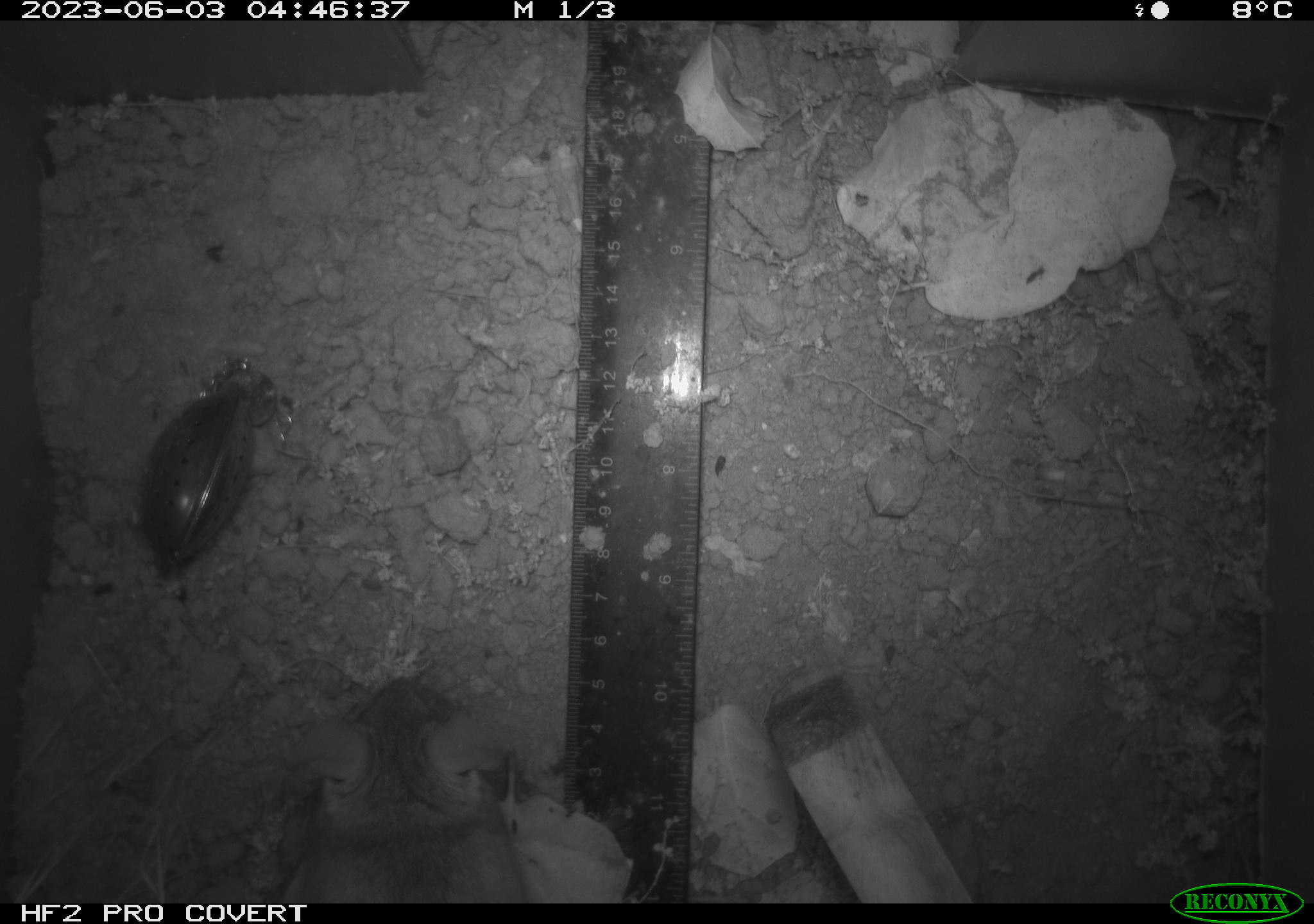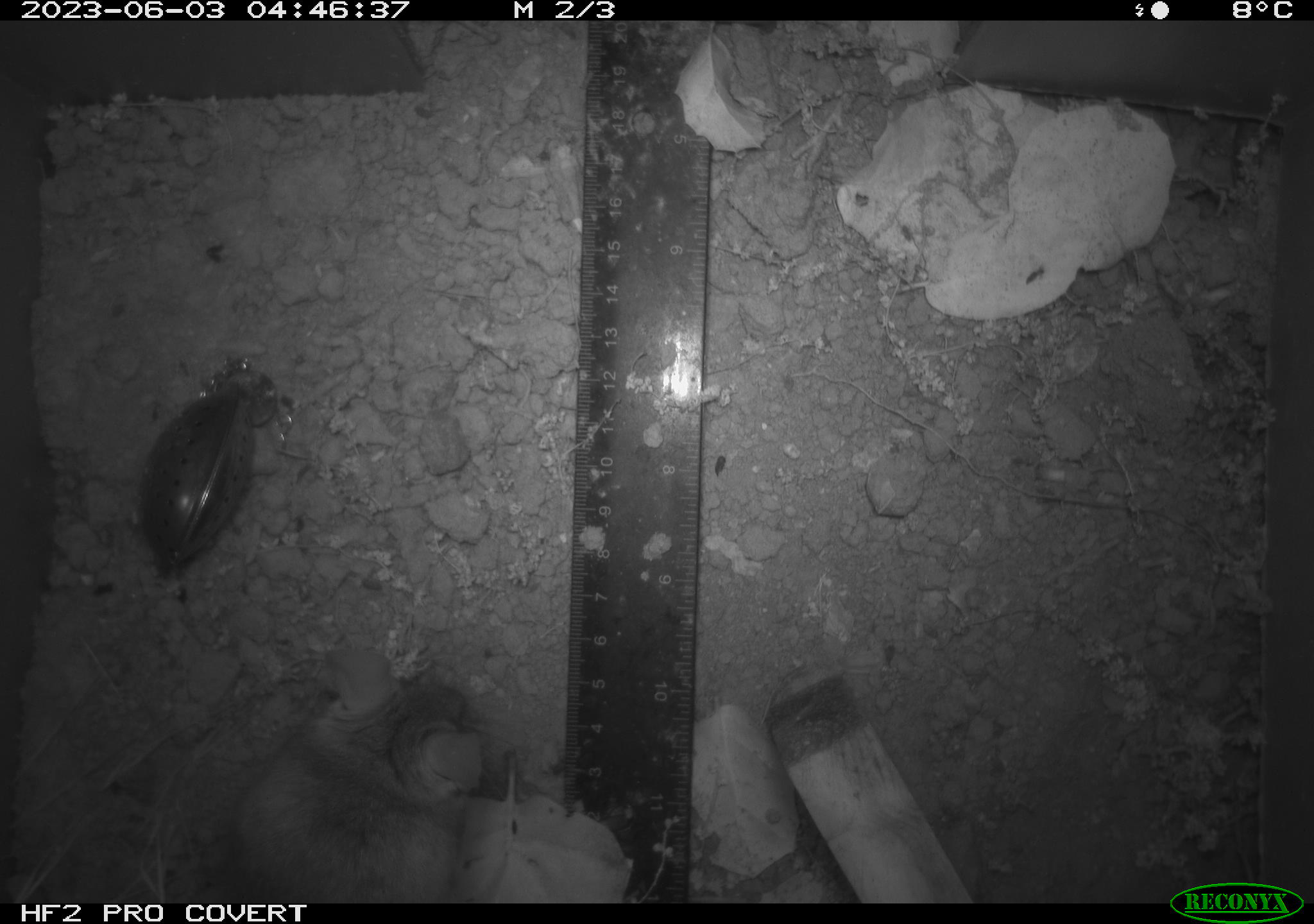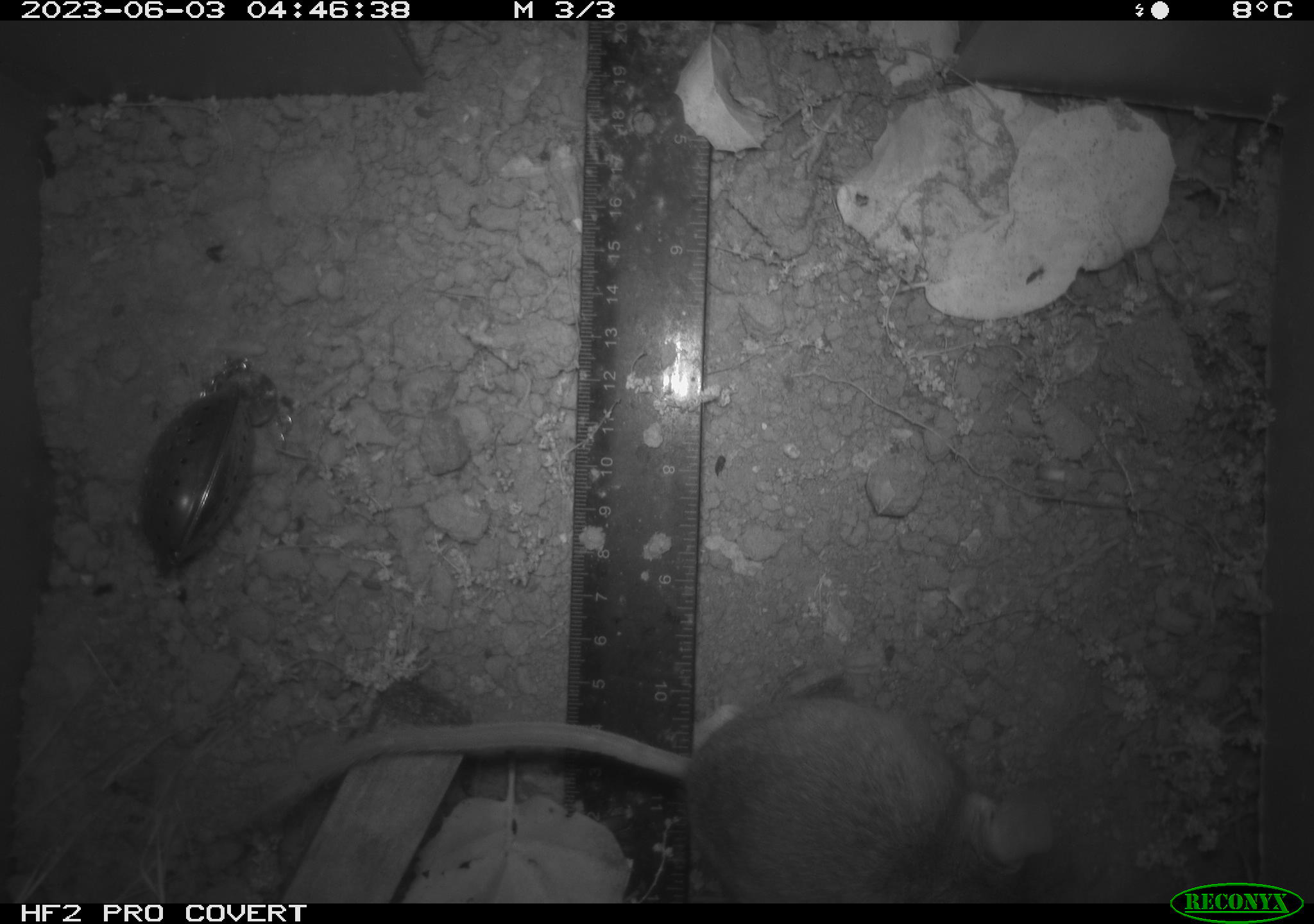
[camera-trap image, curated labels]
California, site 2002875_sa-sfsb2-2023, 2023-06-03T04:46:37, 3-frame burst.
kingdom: Animalia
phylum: Chordata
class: Mammalia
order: Rodentia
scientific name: Rodentia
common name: mouse species